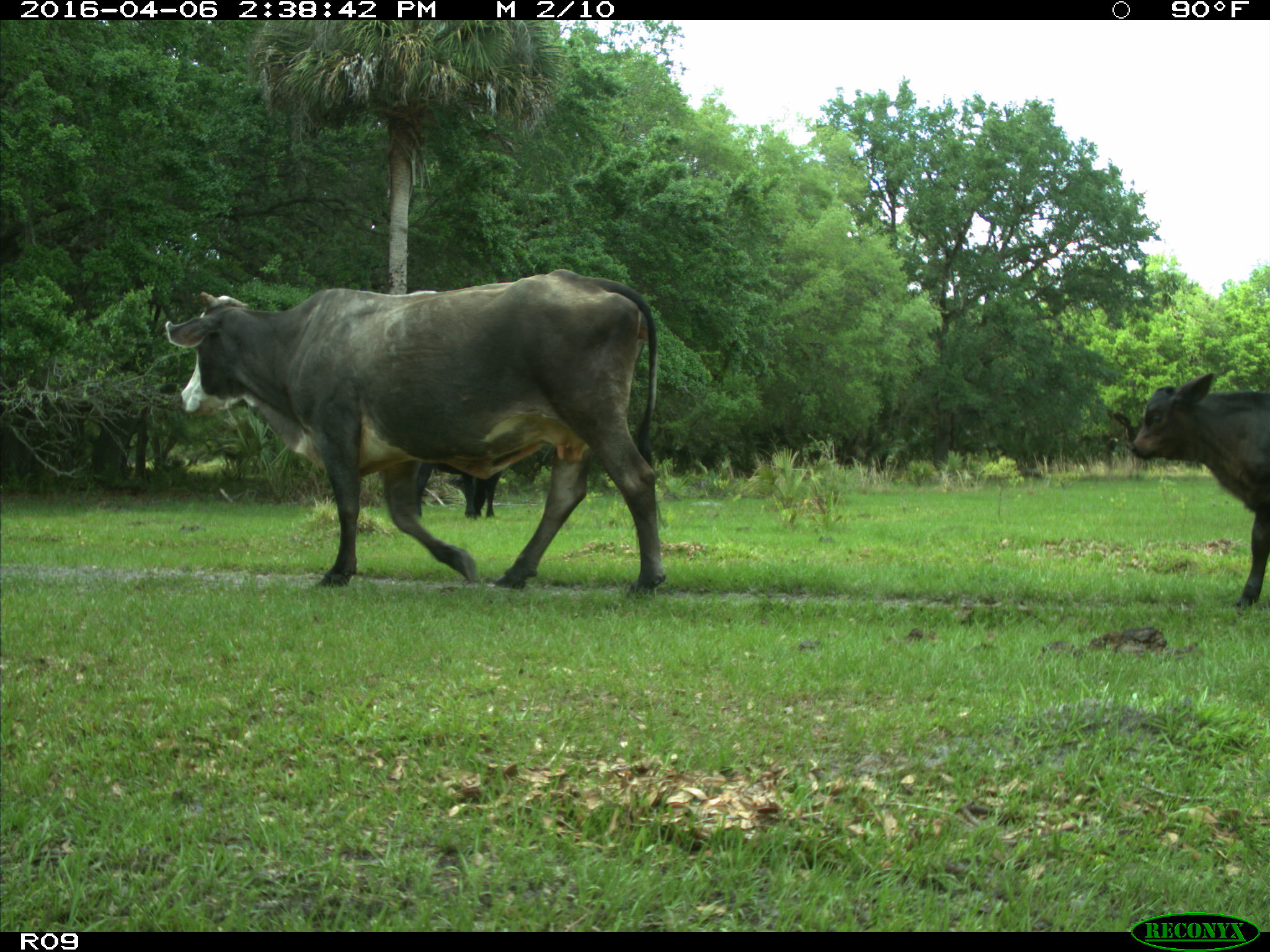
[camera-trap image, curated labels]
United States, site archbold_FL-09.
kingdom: Animalia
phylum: Chordata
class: Mammalia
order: Artiodactyla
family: Bovidae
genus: Bos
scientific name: Bos taurus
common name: domestic cow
Bos taurus (domestic cow).